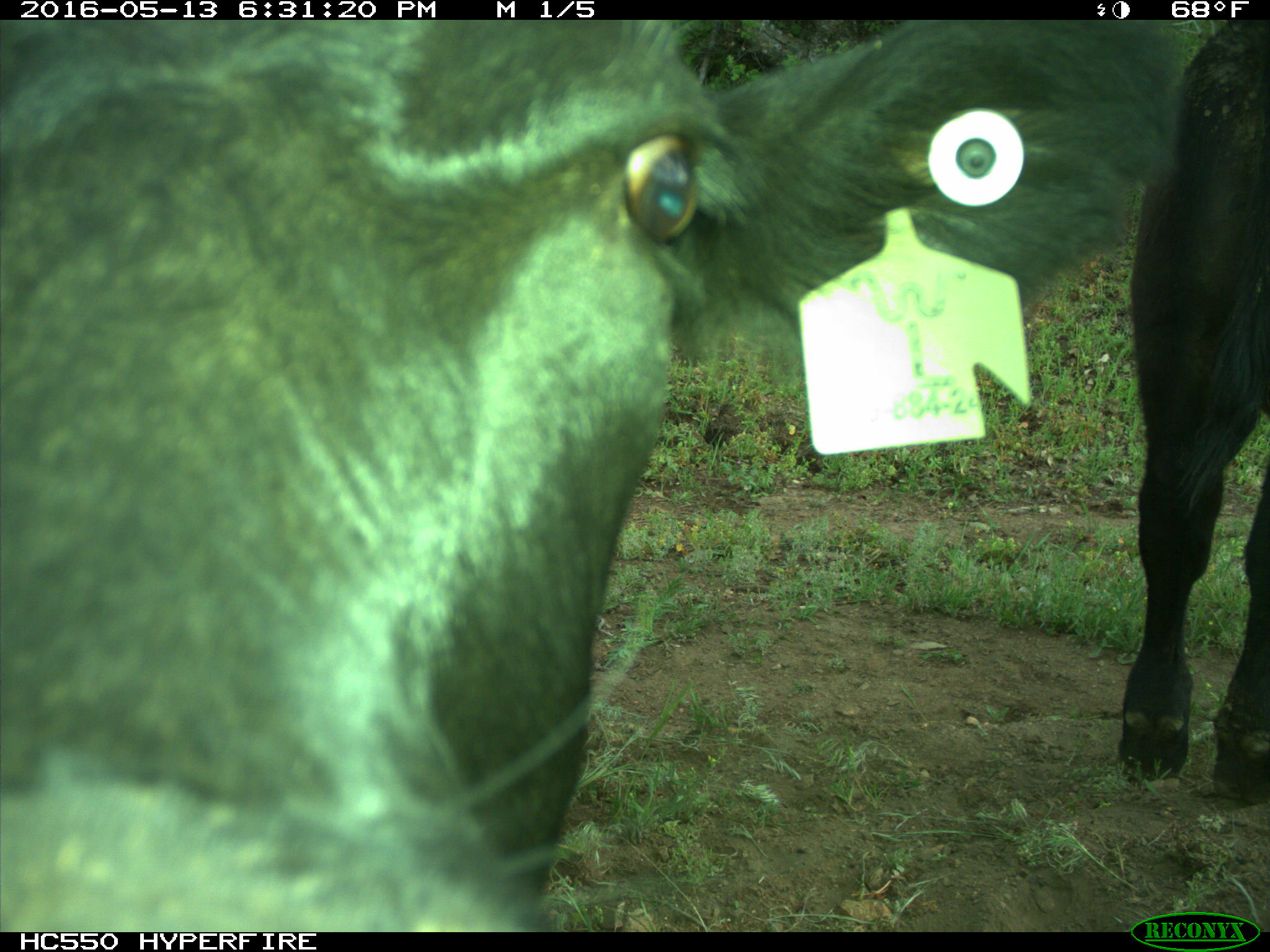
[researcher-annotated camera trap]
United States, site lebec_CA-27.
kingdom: Animalia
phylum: Chordata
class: Mammalia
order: Artiodactyla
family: Bovidae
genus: Bos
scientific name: Bos taurus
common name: domestic cow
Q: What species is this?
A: Bos taurus (domestic cow).